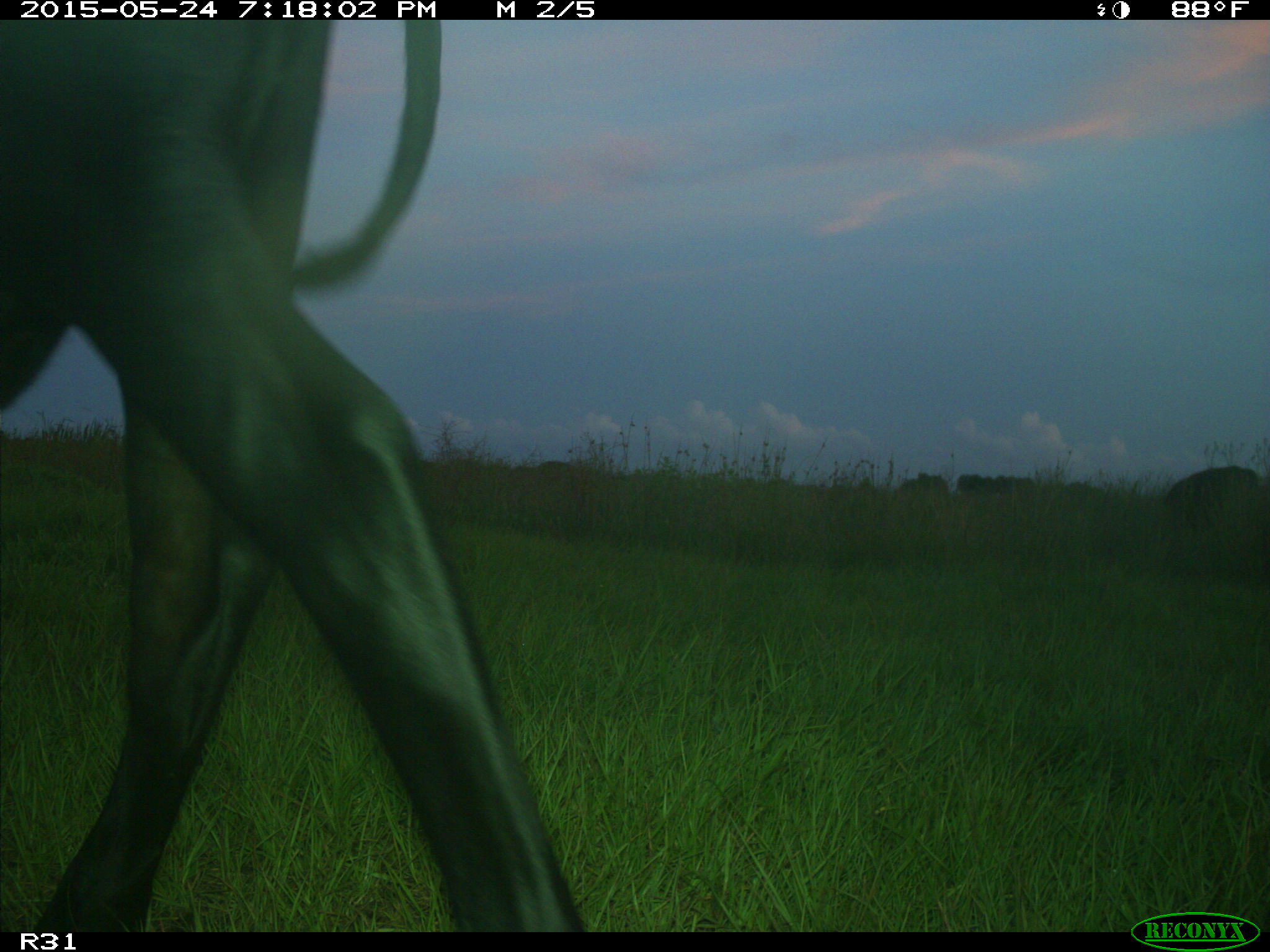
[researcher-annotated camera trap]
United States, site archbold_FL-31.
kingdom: Animalia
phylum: Chordata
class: Mammalia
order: Artiodactyla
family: Bovidae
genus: Bos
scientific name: Bos taurus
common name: domestic cow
Bos taurus (domestic cow).